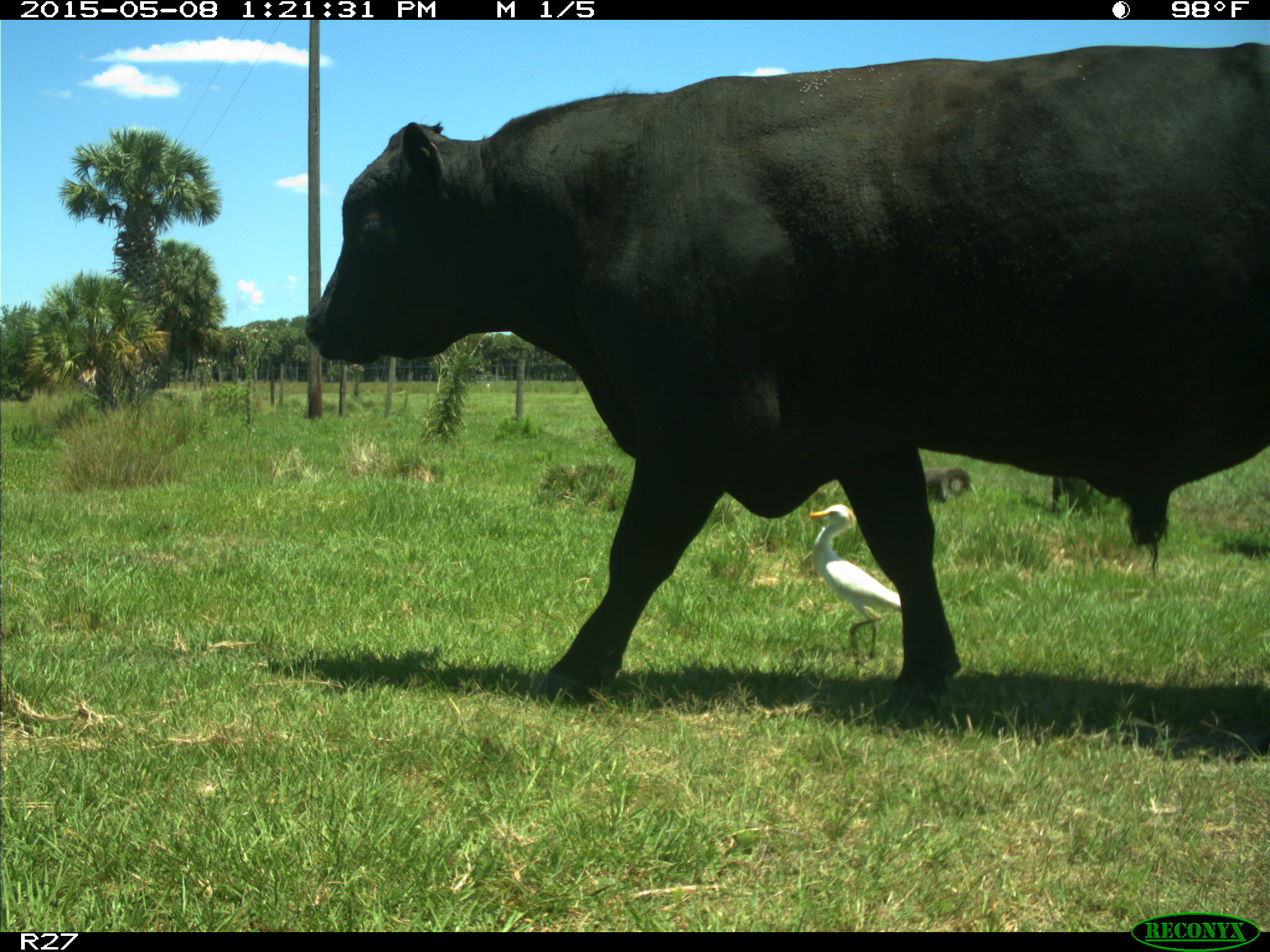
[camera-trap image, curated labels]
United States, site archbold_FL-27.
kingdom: Animalia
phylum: Chordata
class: Mammalia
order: Artiodactyla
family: Bovidae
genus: Bos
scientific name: Bos taurus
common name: domestic cow